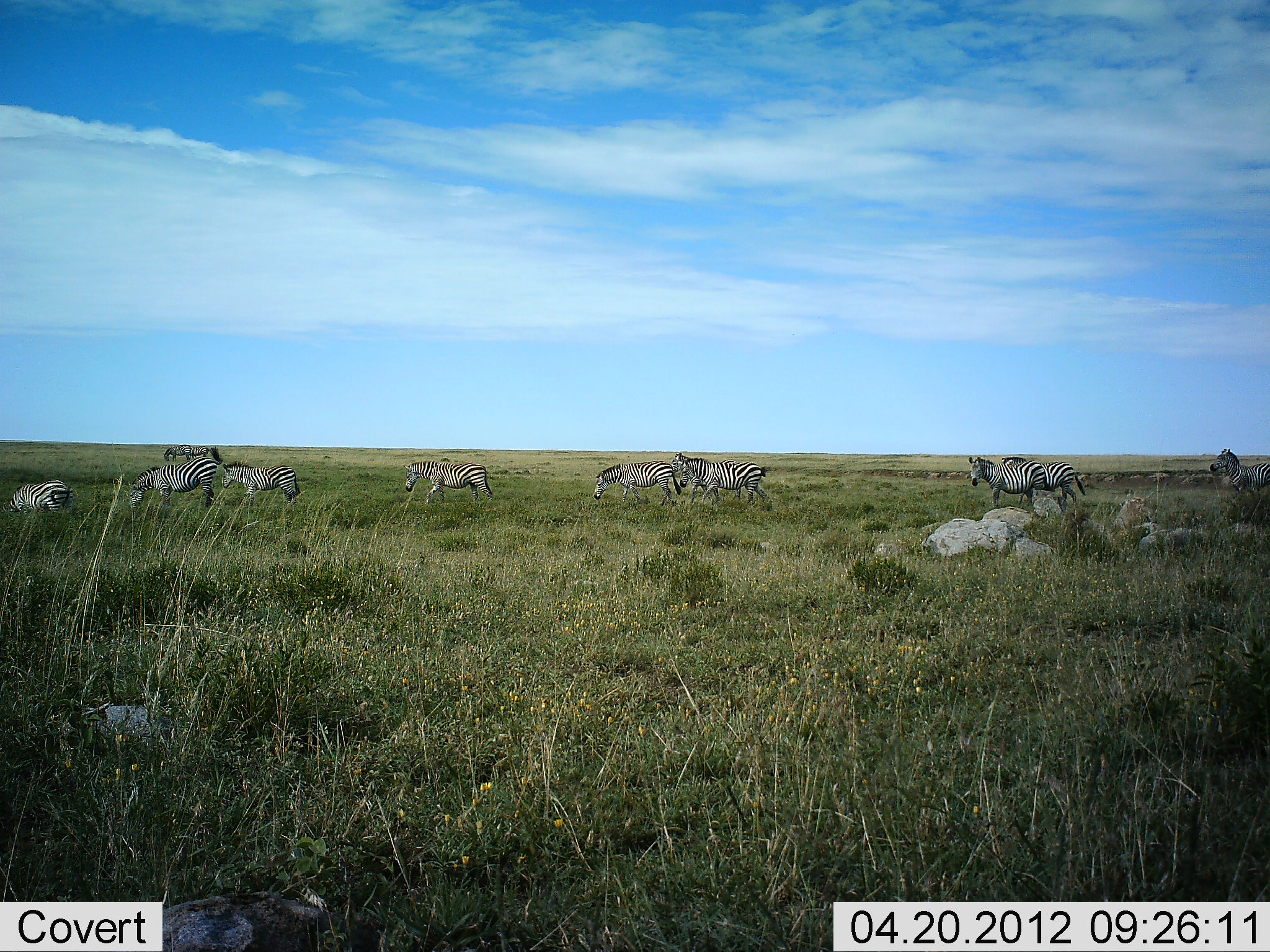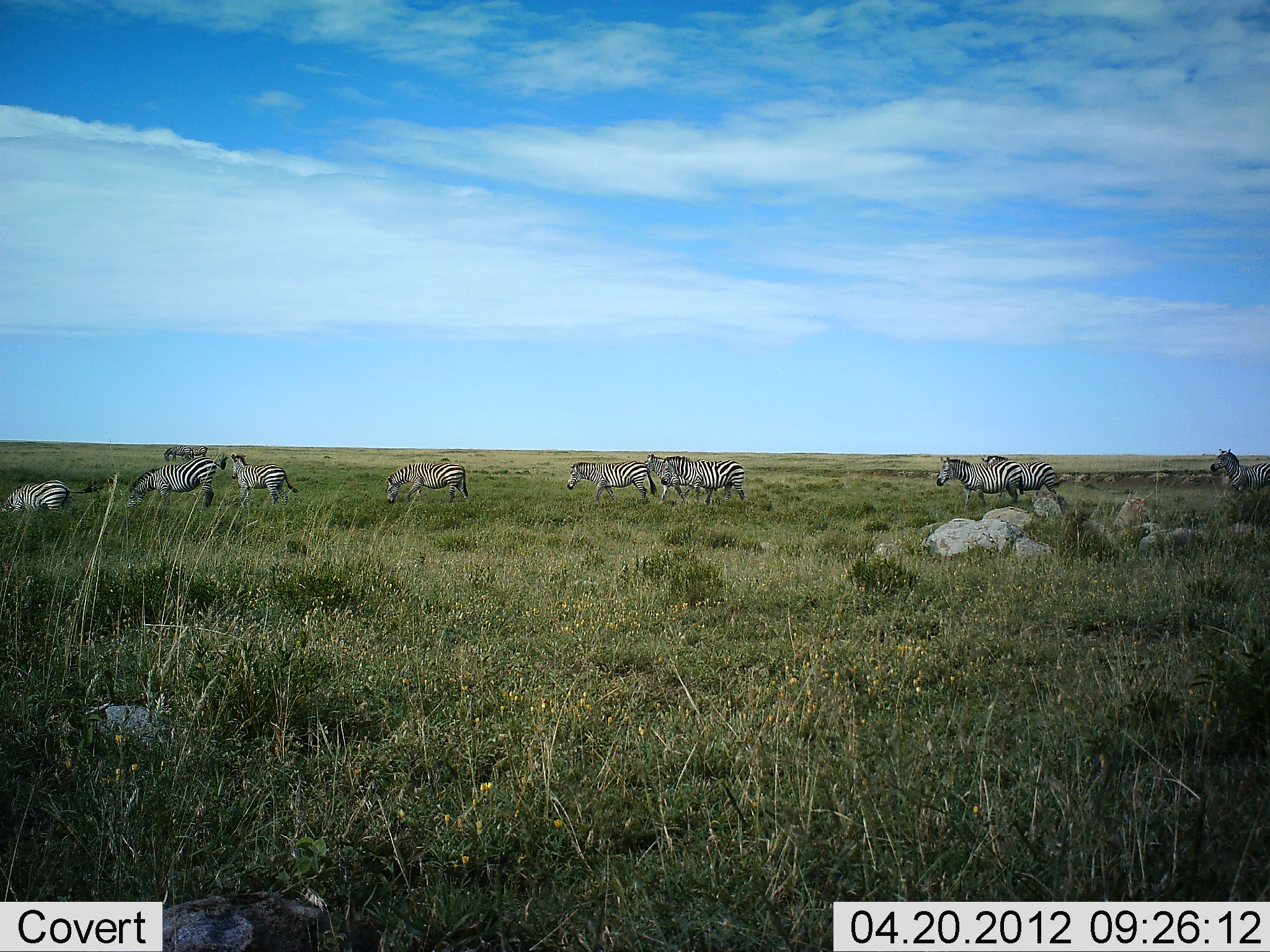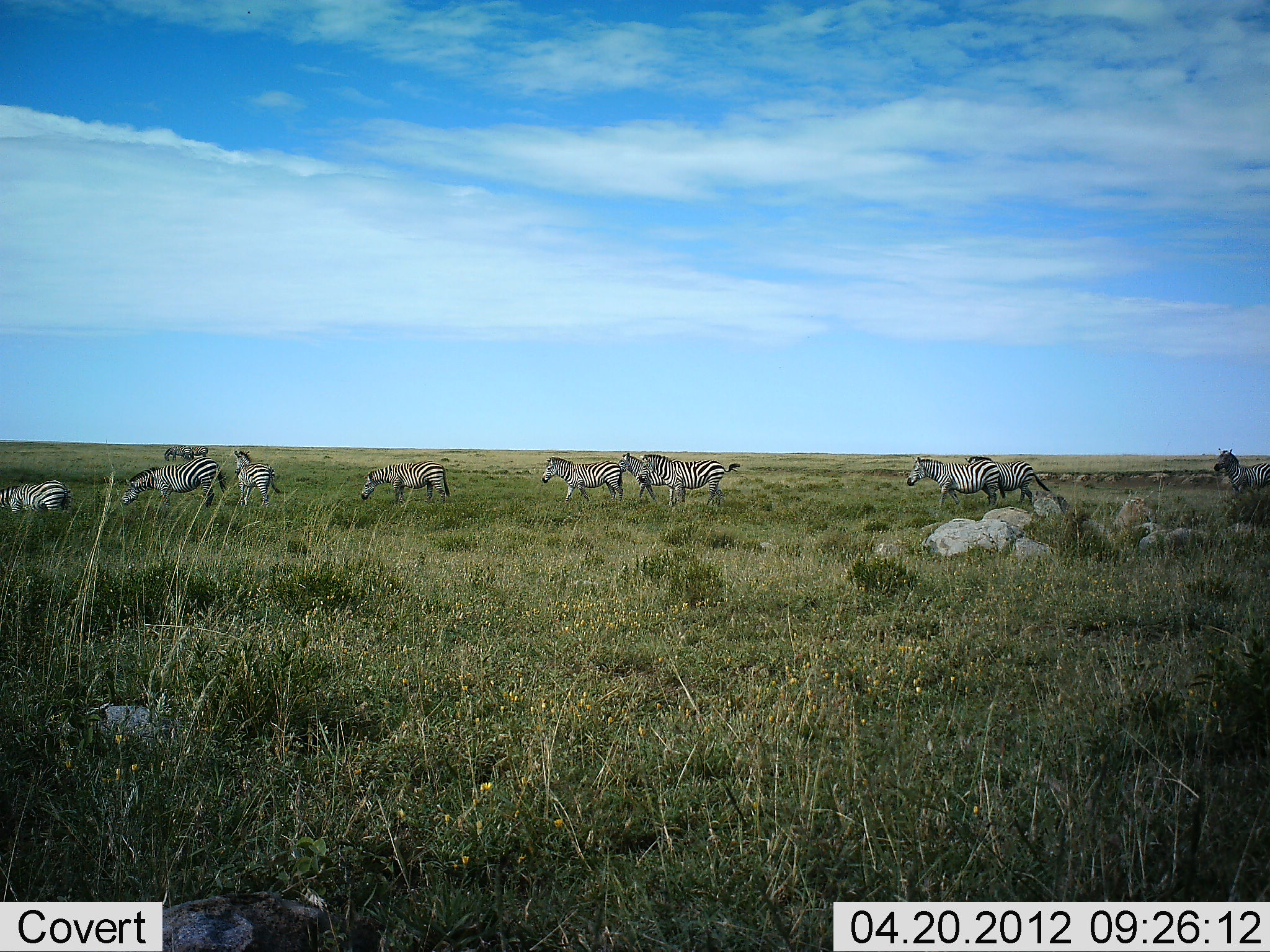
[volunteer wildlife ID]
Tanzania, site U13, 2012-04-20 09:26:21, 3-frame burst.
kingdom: Animalia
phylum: Chordata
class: Mammalia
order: Perissodactyla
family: Equidae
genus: Equus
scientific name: Equus quagga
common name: plains zebra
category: zebra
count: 10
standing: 30%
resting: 0%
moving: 90%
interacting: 0%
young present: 0%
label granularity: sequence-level